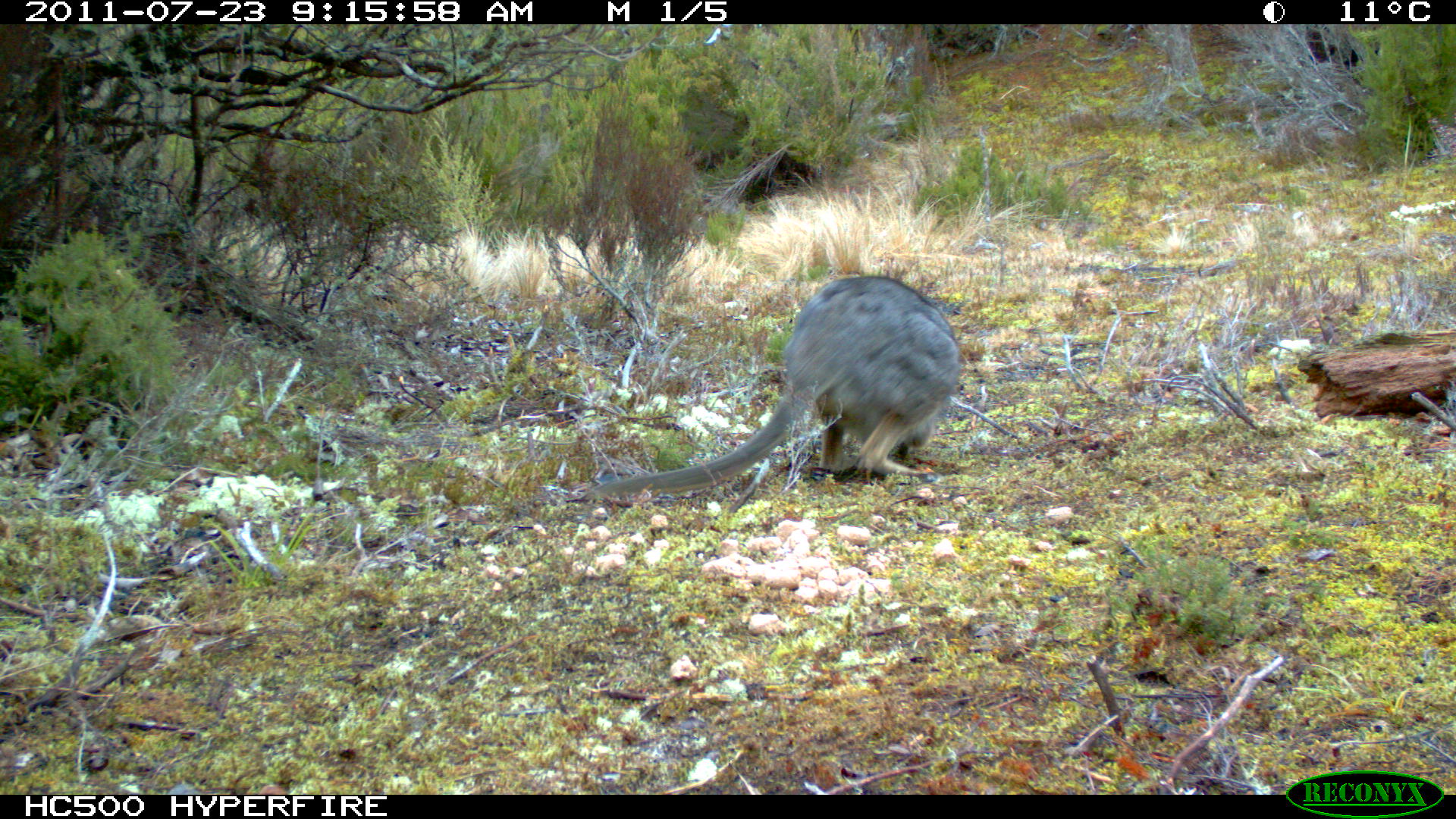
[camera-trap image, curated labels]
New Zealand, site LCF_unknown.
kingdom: Animalia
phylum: Chordata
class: Mammalia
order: Diprotodontia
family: Macropodidae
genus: Notamacropus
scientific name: Notamacropus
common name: wallaby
Wallaby (Notamacropus).